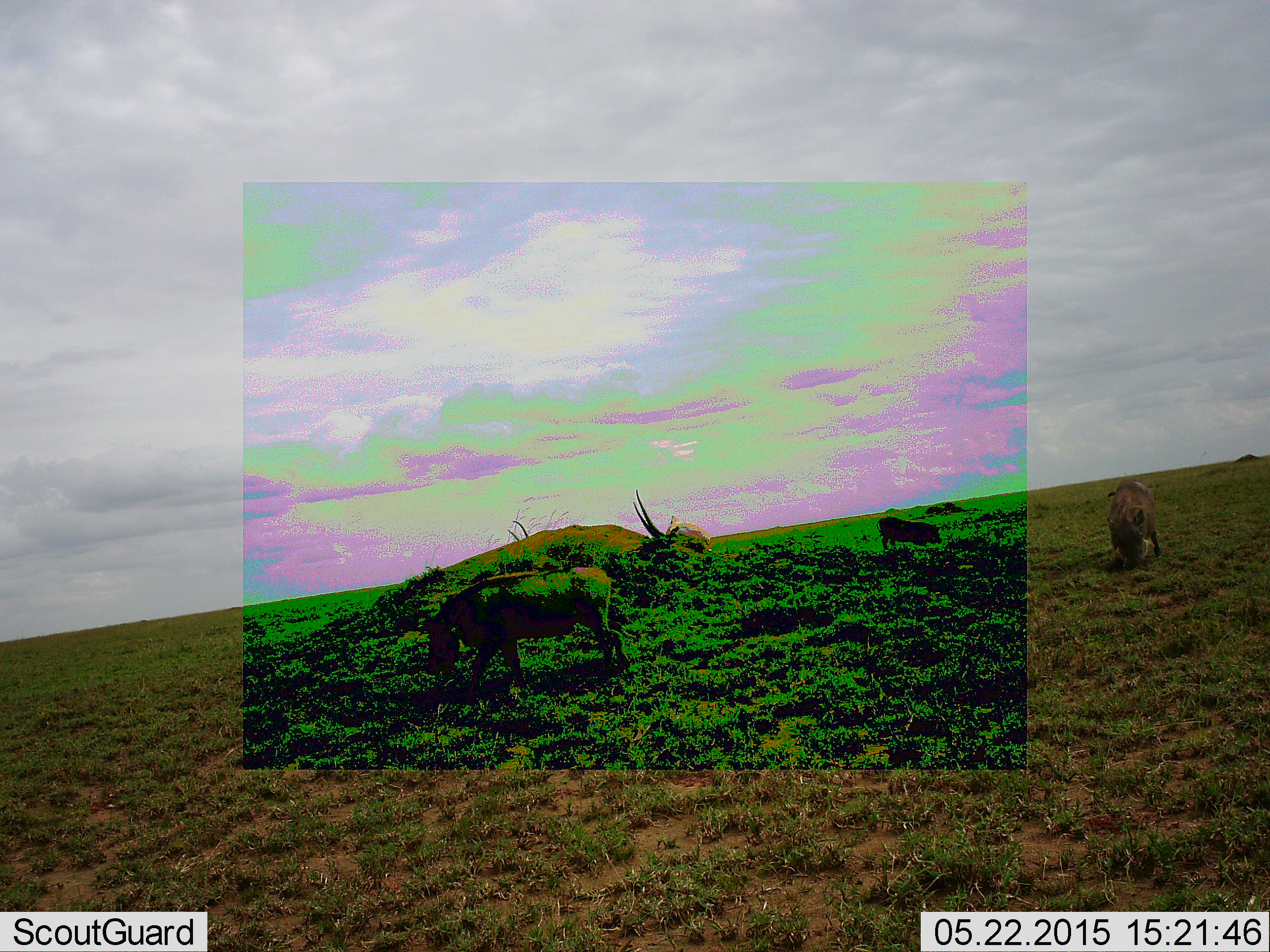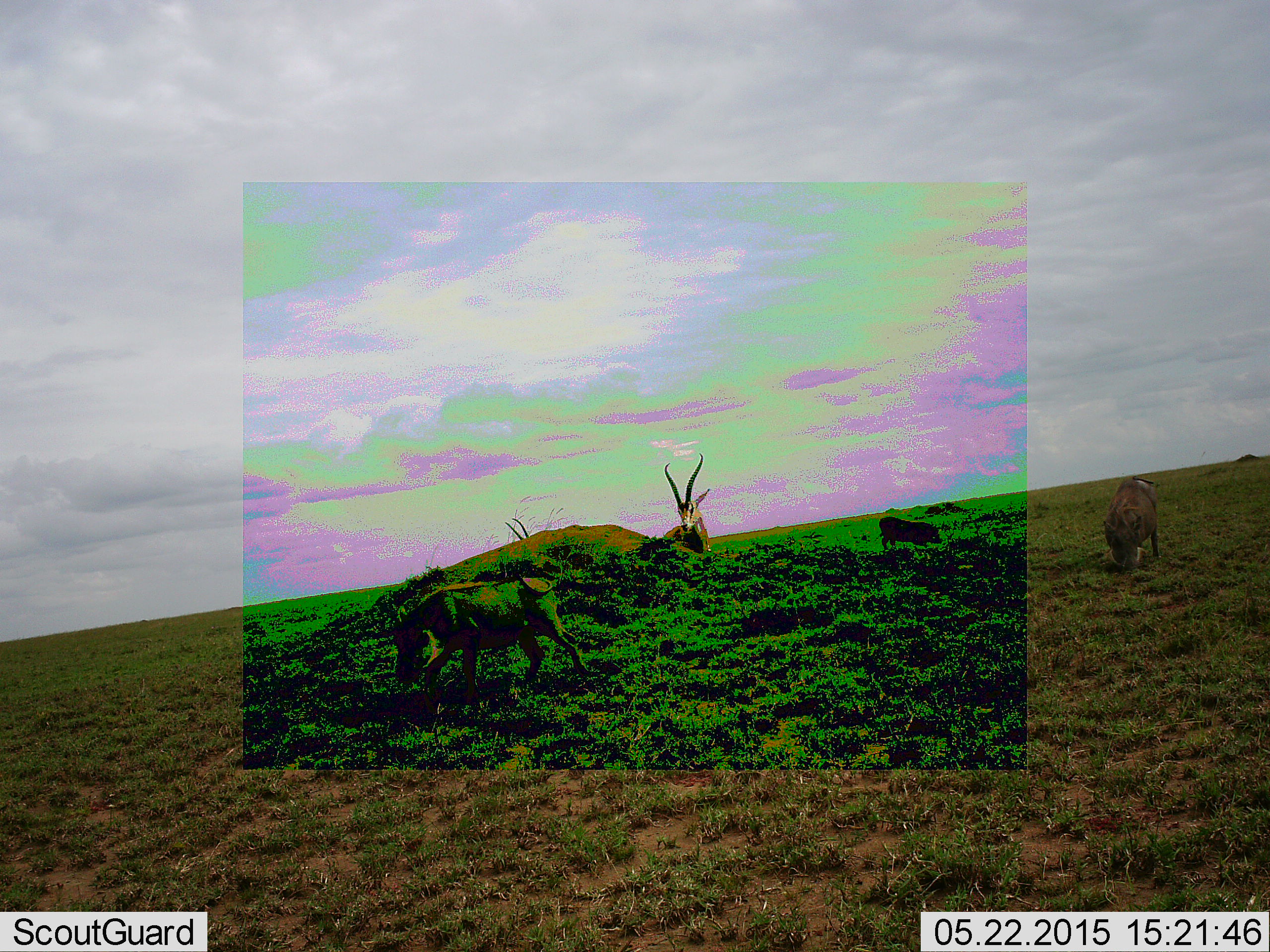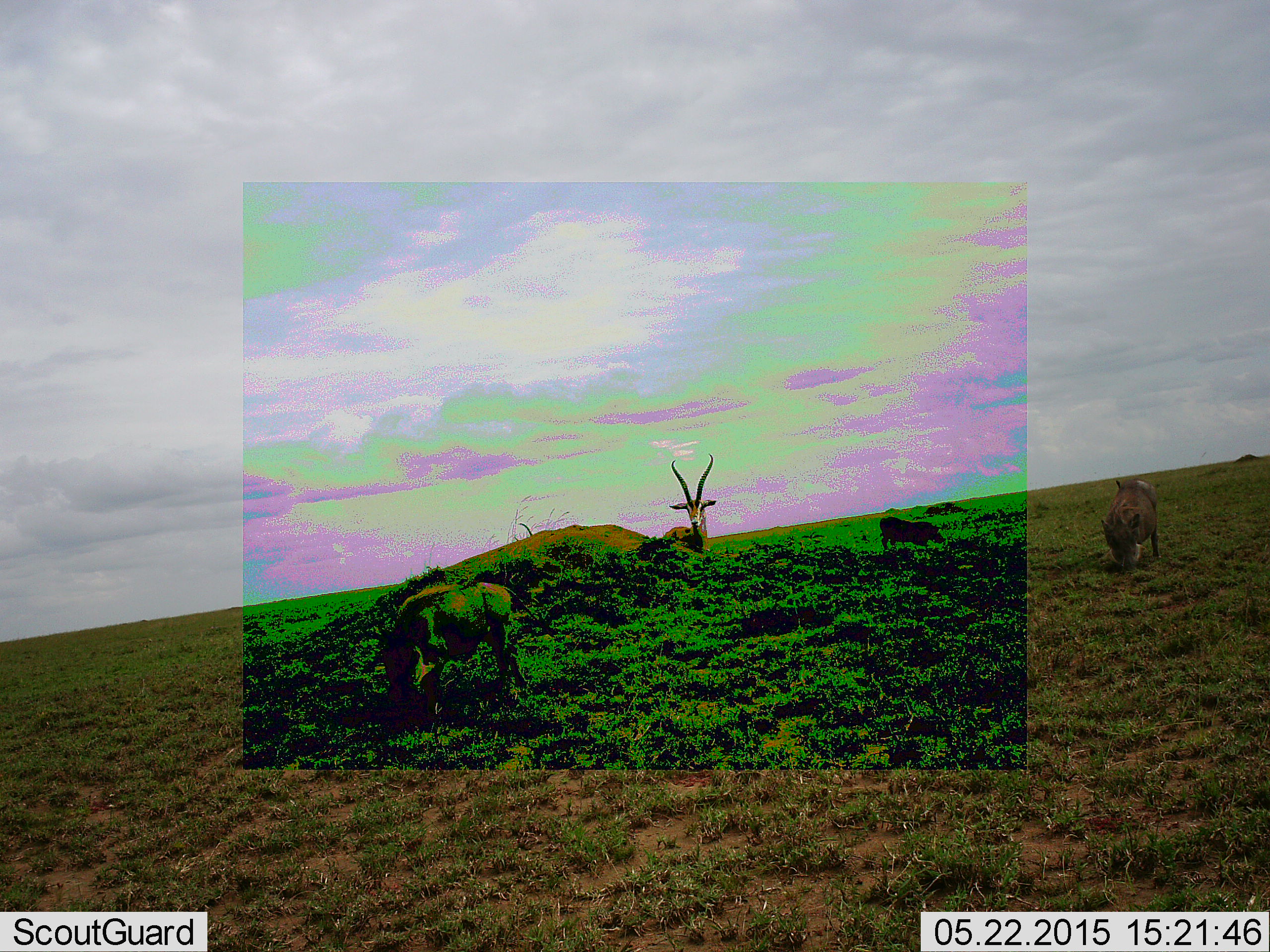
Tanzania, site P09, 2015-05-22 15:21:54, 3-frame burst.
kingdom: Animalia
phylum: Chordata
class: Mammalia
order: Artiodactyla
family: Bovidae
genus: Aepyceros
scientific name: Aepyceros melampus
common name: impala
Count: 2.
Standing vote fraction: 80%.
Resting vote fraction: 0%.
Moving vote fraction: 20%.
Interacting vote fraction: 0%.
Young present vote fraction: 0%.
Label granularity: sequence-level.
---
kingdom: Animalia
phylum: Chordata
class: Mammalia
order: Artiodactyla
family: Suidae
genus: Phacochoerus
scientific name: Phacochoerus africanus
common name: warthog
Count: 3.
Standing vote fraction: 22%.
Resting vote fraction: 6%.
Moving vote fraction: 39%.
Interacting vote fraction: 0%.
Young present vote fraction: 0%.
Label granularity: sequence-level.